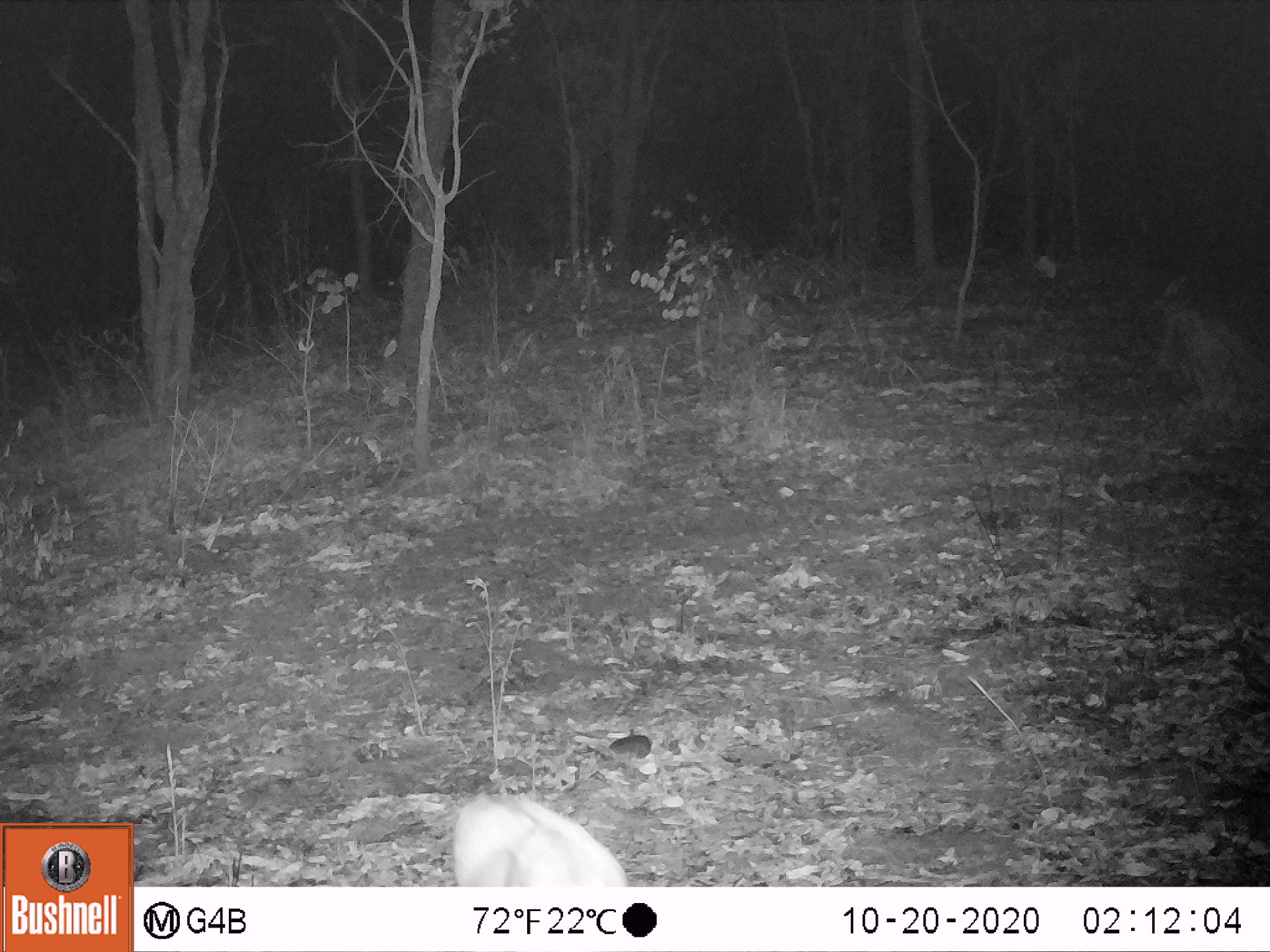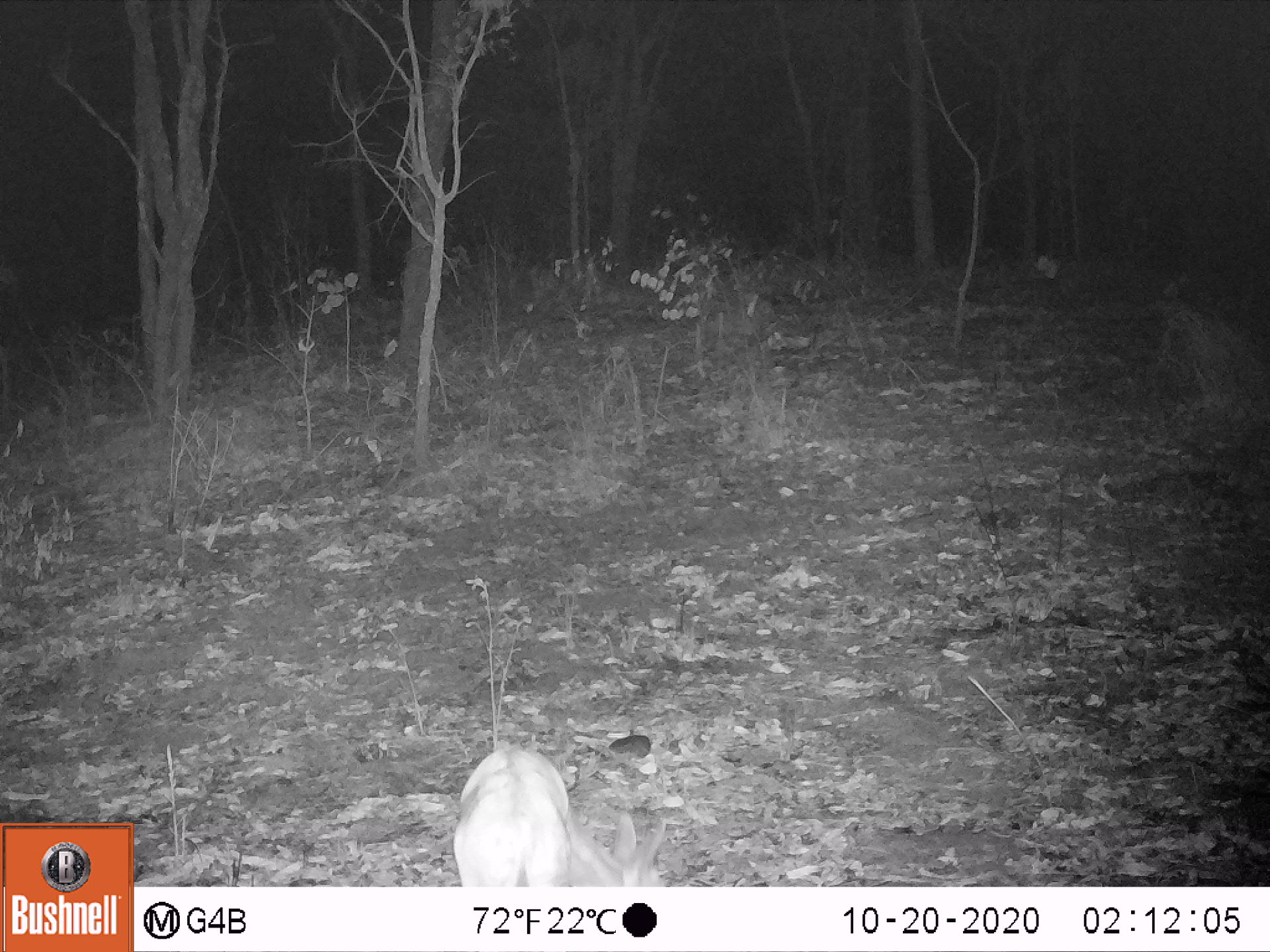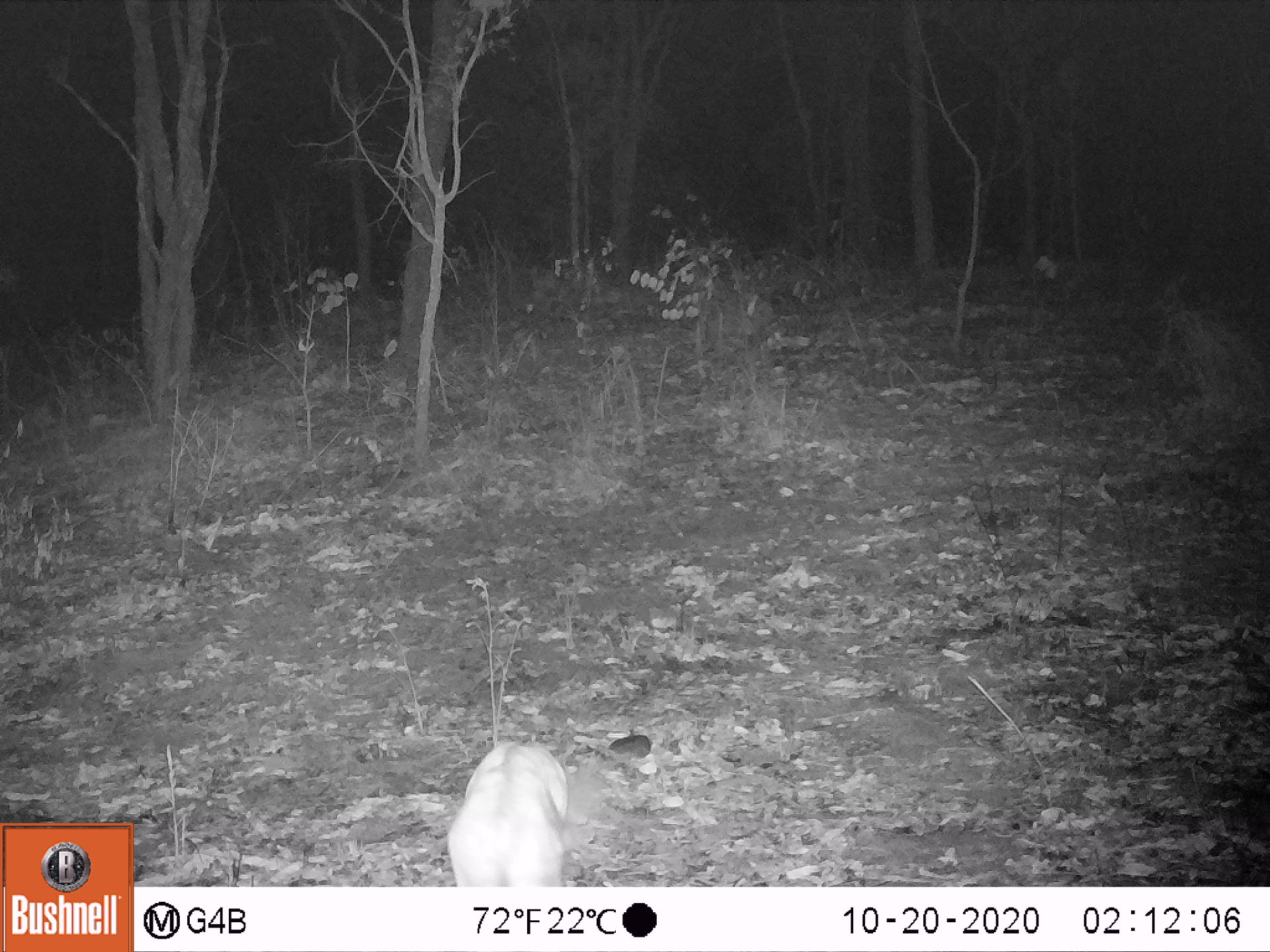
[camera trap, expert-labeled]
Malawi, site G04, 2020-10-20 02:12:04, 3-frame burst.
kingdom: Animalia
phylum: Chordata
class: Mammalia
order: Artiodactyla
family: Bovidae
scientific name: Antilopinae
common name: small antelope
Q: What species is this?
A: Small antelope (Antilopinae).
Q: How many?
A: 1.